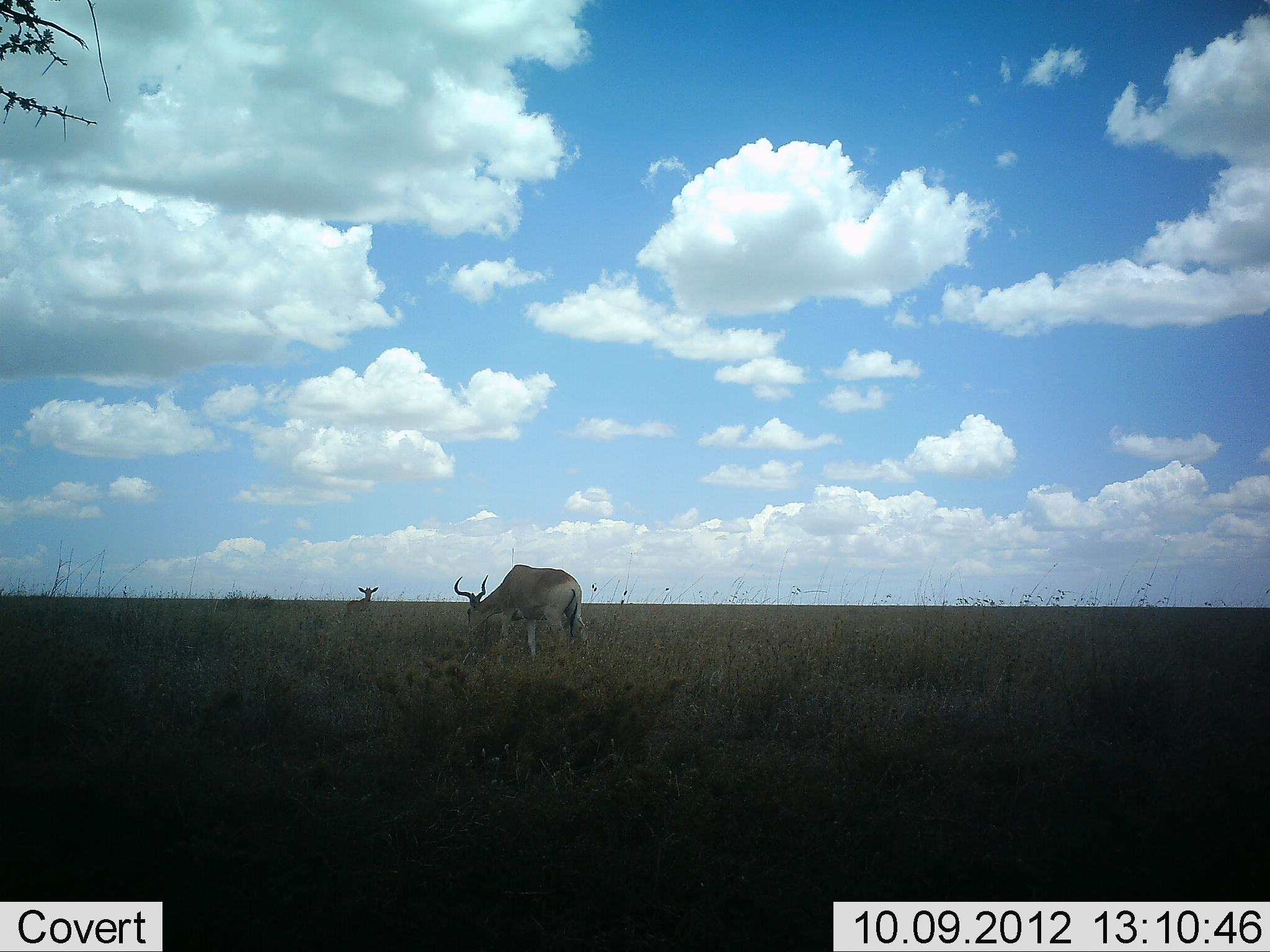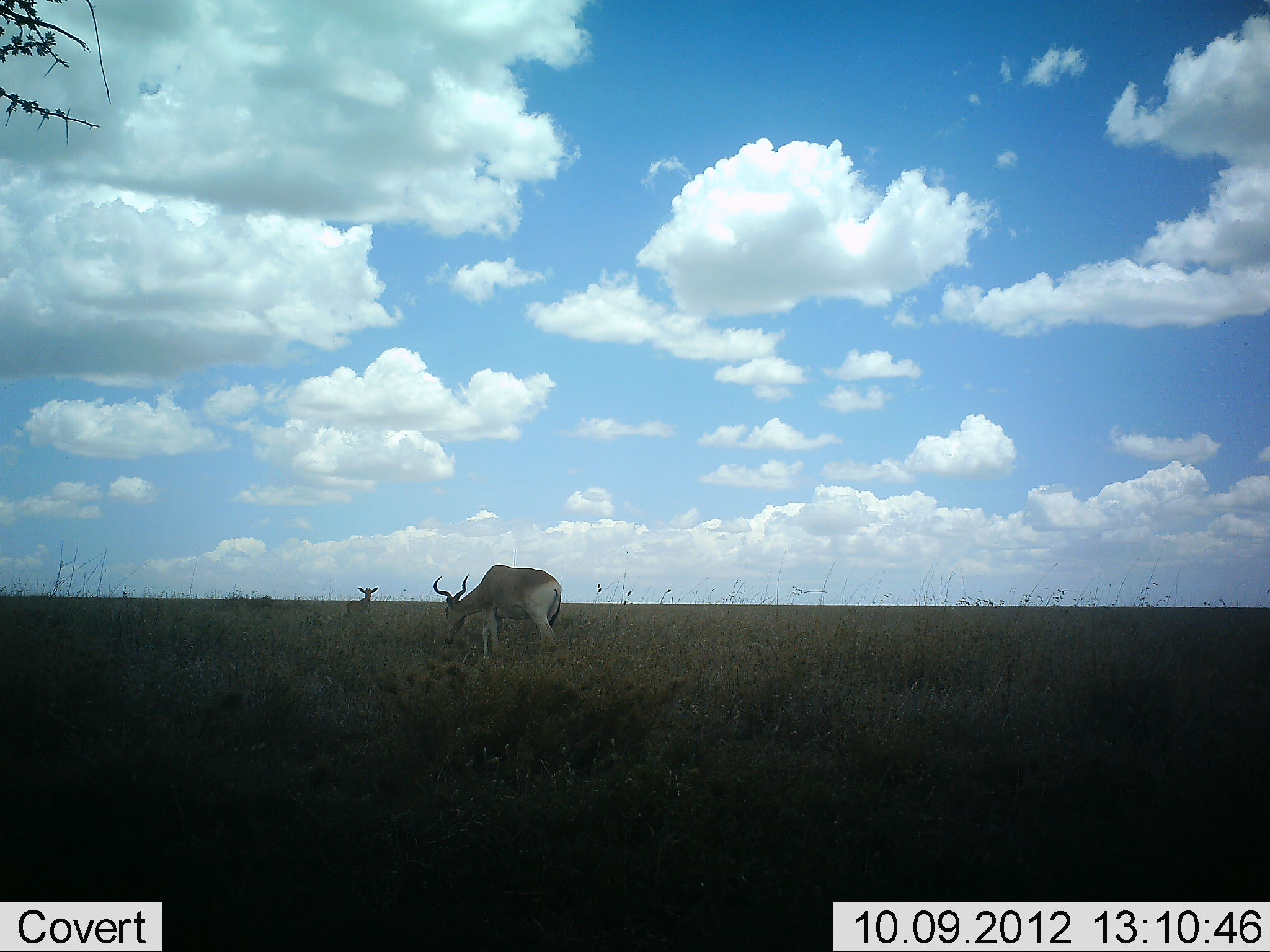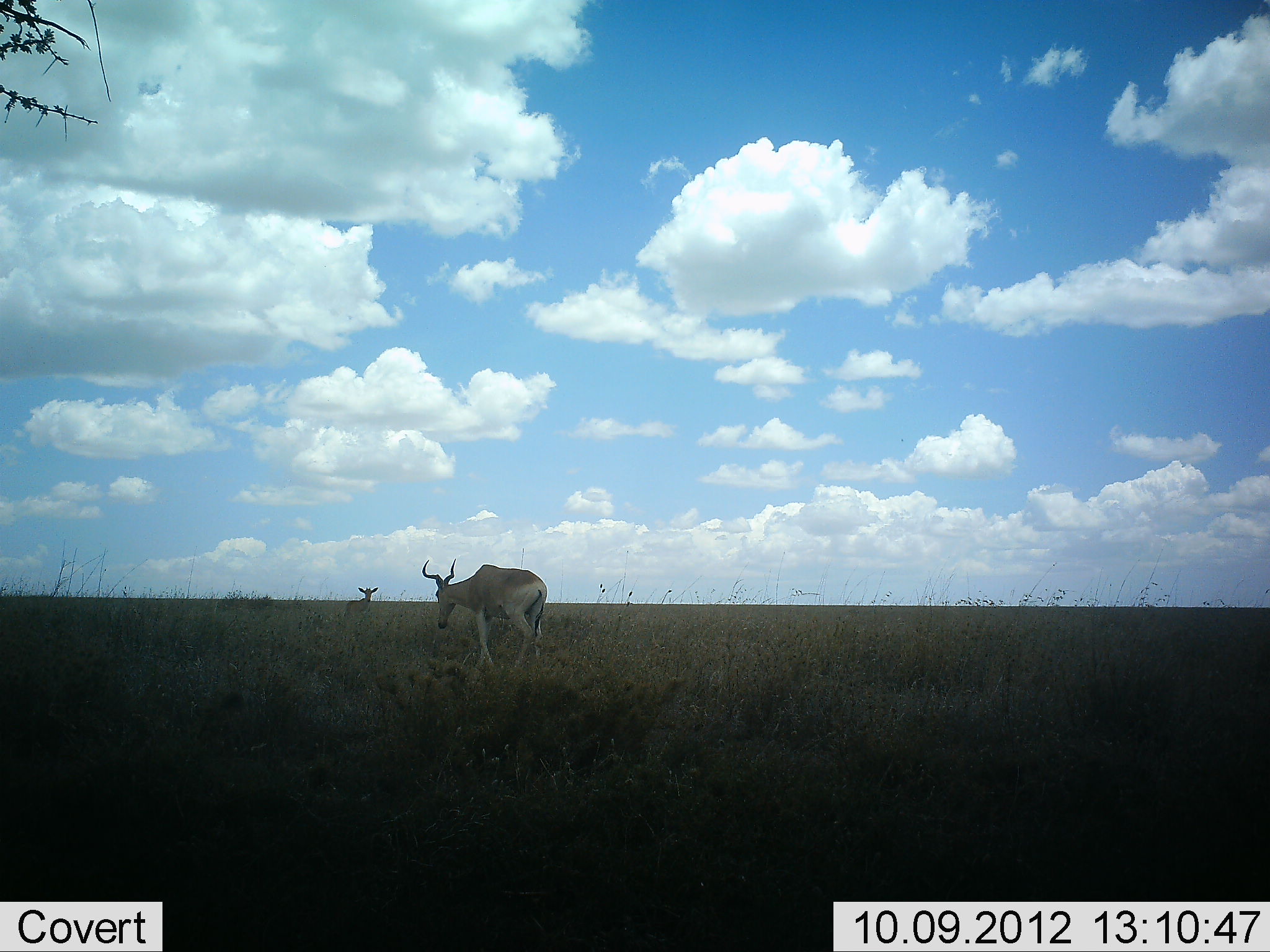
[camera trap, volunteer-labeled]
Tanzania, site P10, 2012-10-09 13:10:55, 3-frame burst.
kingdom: Animalia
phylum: Chordata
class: Mammalia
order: Artiodactyla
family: Bovidae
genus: Alcelaphus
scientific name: Alcelaphus buselaphus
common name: hartebeest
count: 2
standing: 40%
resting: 20%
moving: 40%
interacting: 0%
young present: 0%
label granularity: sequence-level